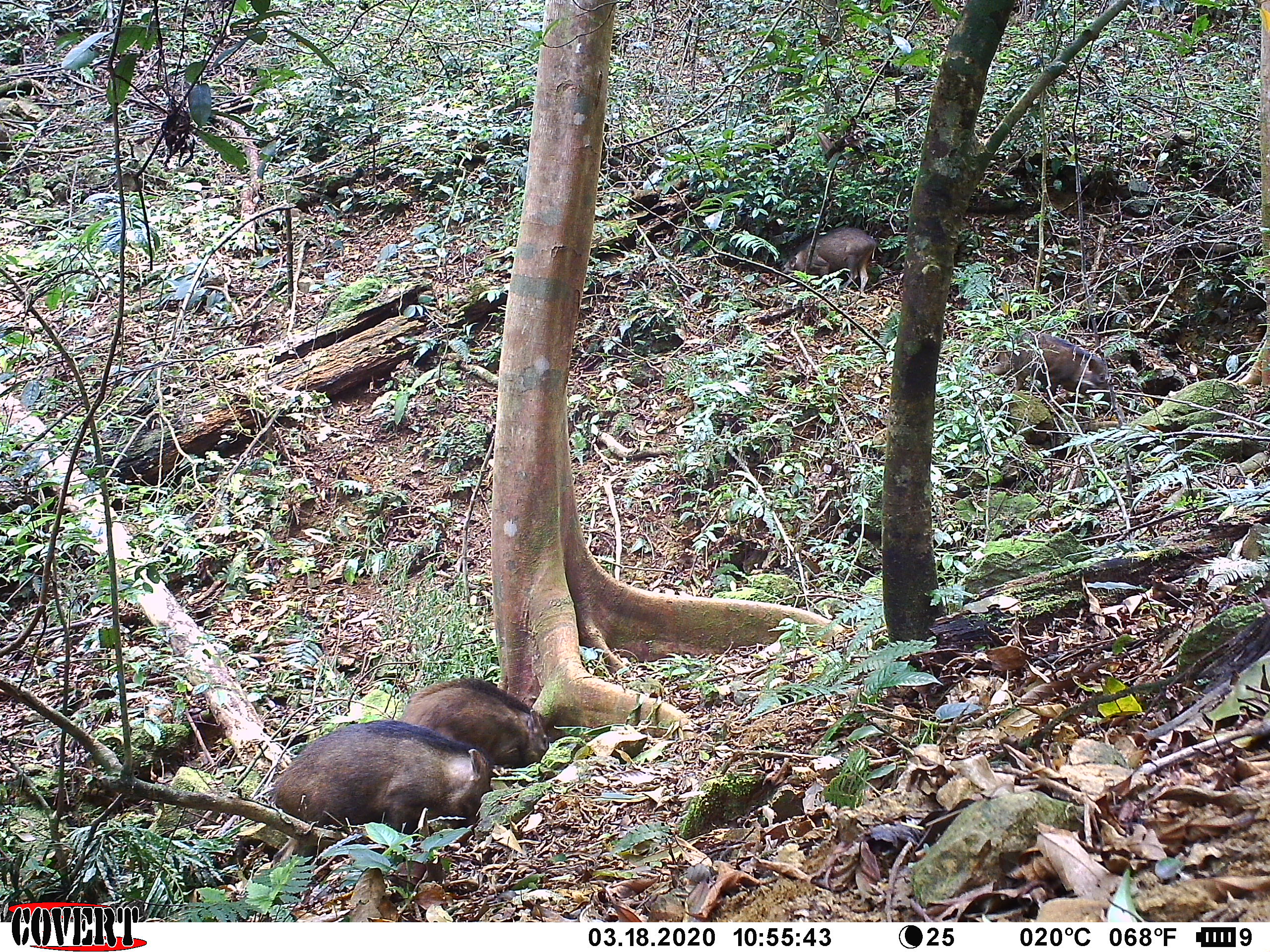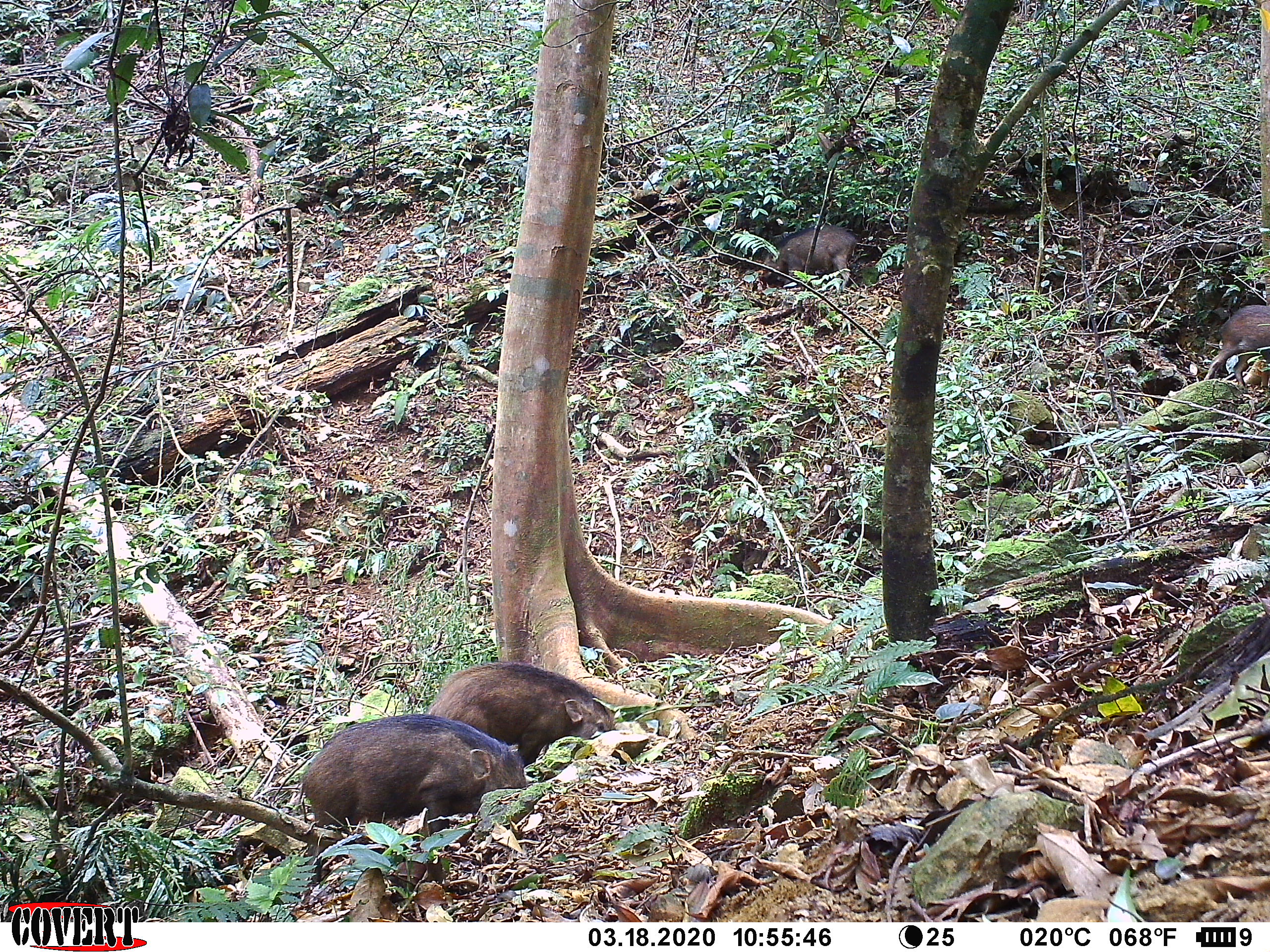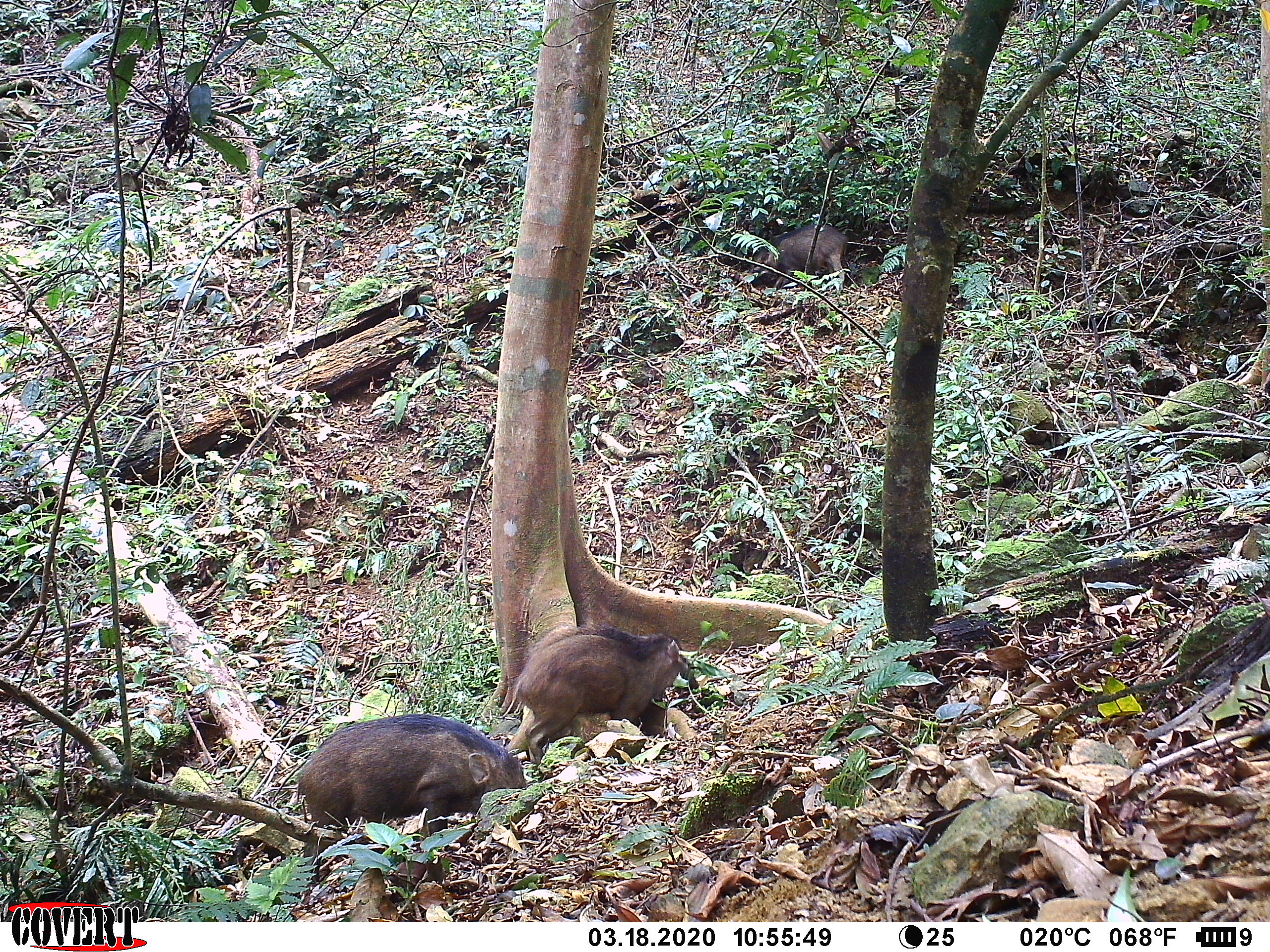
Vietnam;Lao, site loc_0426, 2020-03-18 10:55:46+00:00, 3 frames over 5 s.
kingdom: Animalia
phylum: Chordata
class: Mammalia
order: Artiodactyla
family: Suidae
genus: Sus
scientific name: Sus scrofa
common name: eurasian wild pig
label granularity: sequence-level